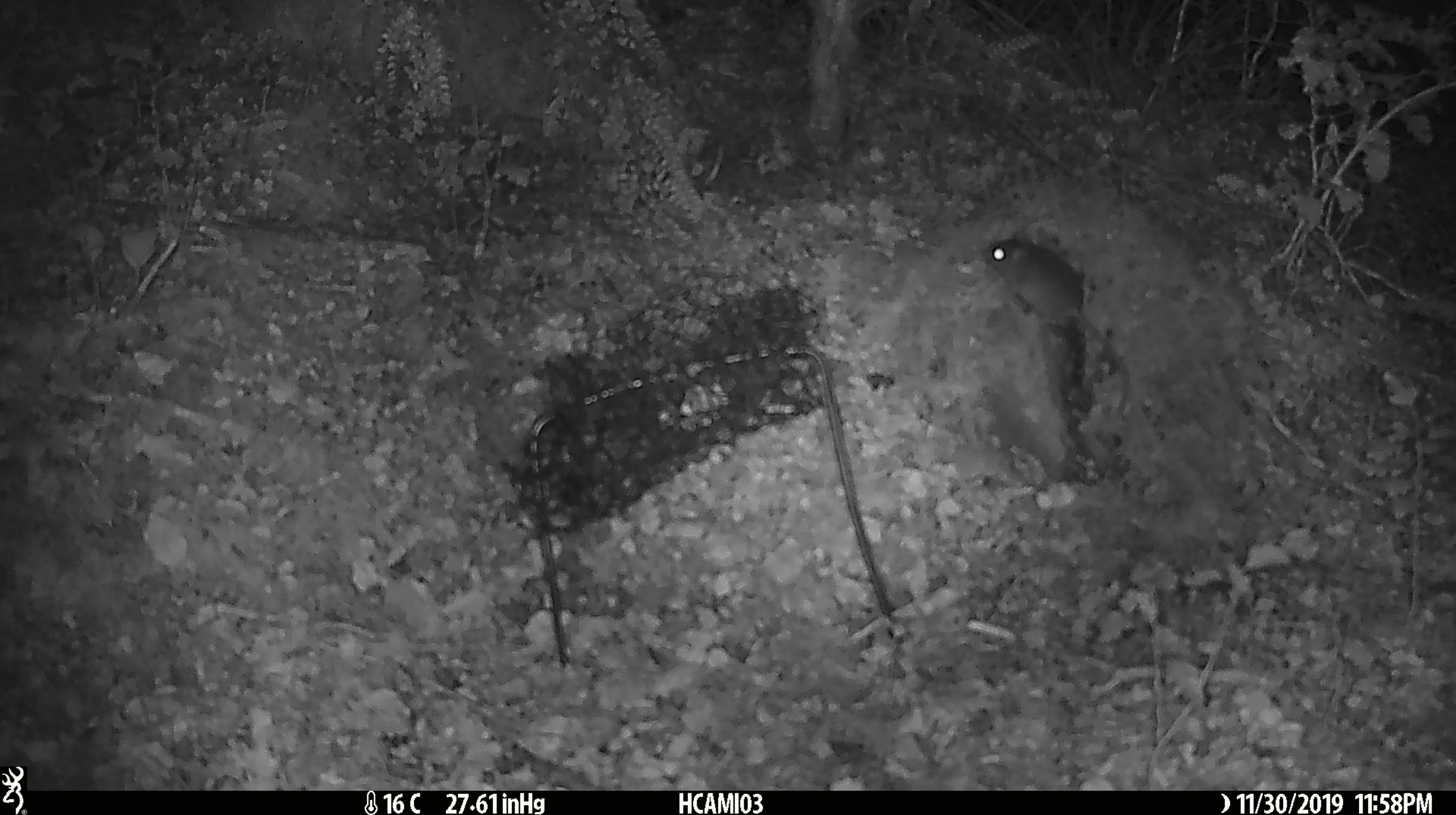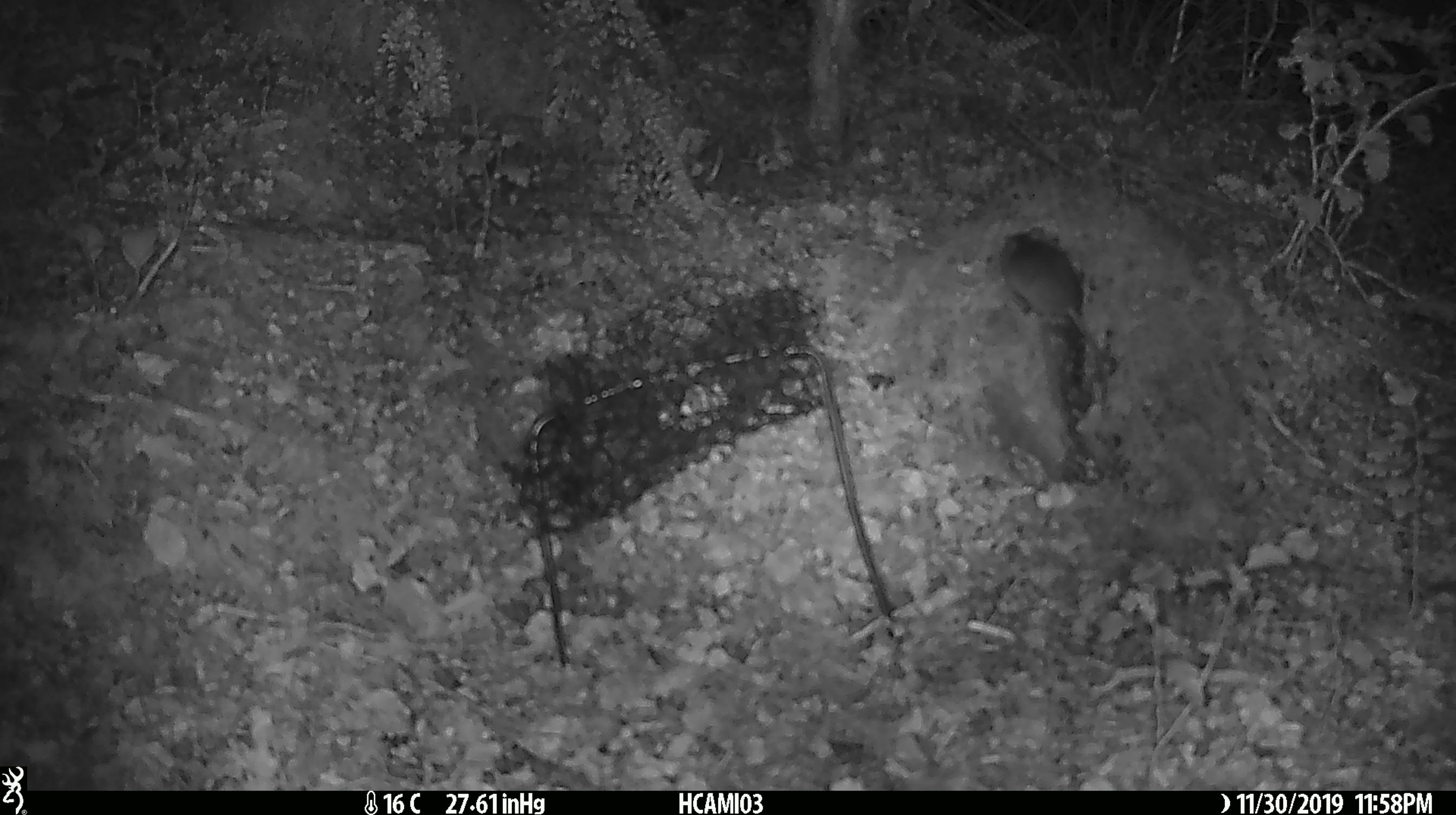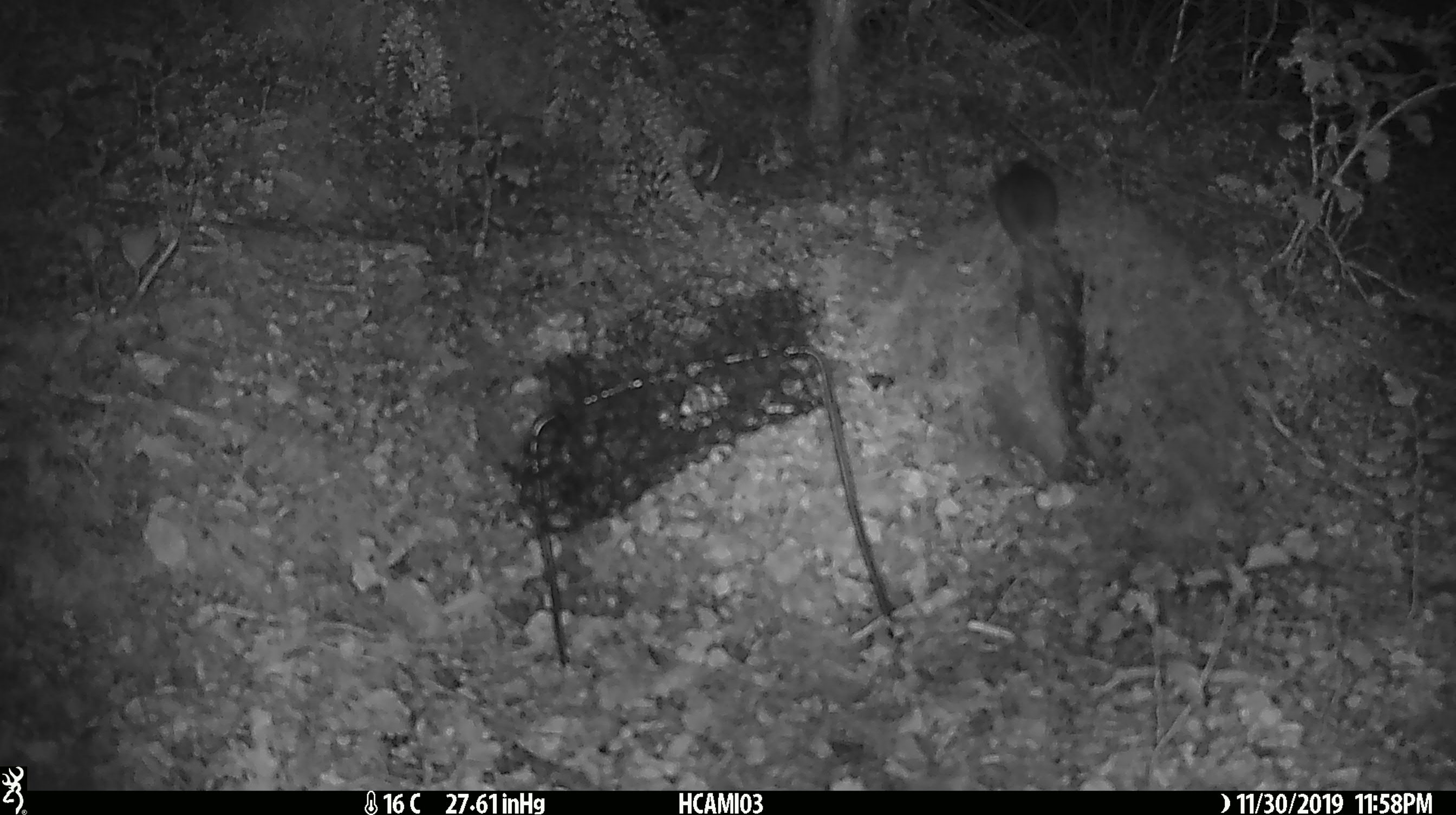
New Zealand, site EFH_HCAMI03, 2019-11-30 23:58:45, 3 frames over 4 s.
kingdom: Animalia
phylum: Chordata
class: Mammalia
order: Rodentia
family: Muridae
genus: Mus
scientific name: Mus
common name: mouse